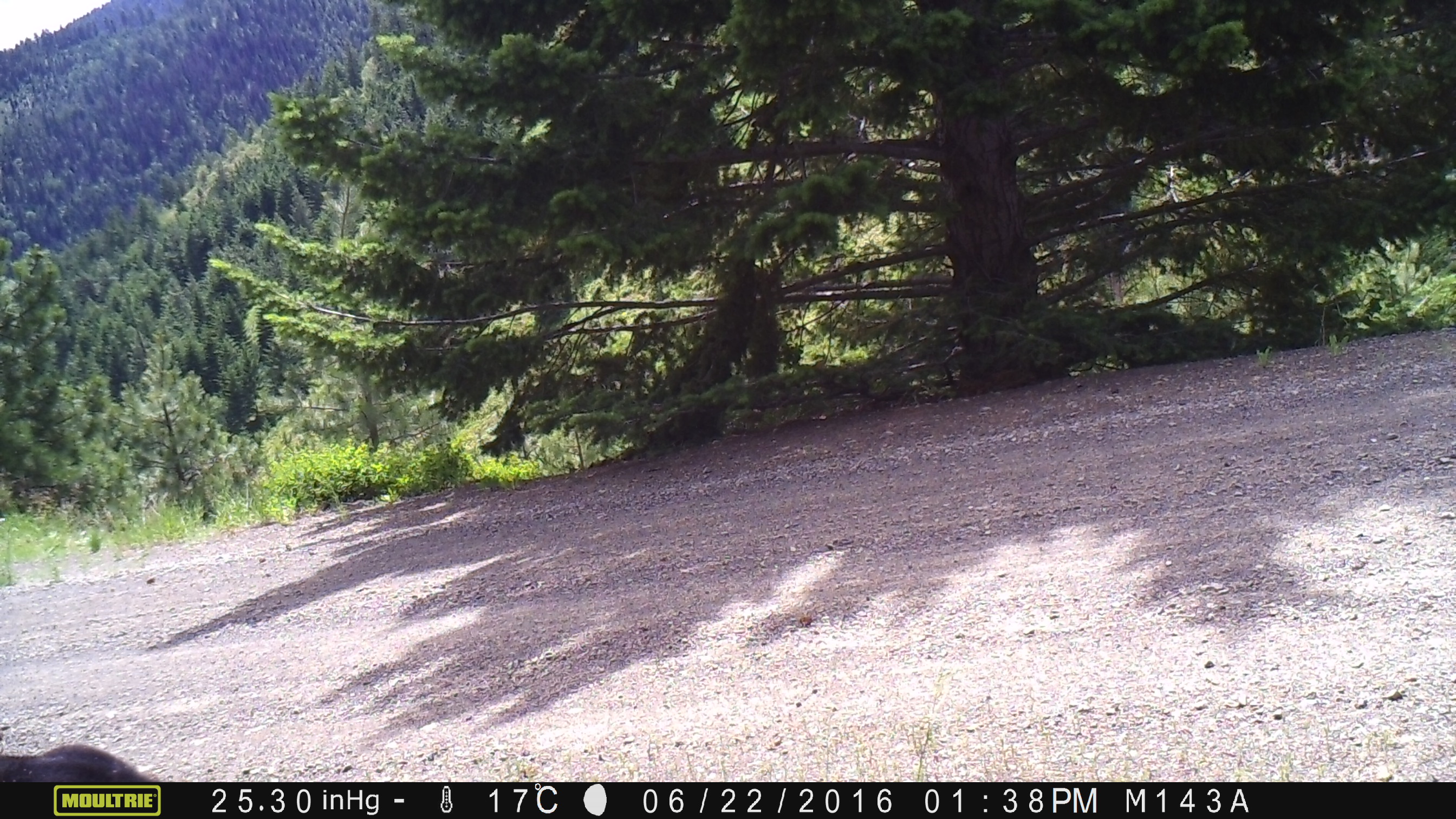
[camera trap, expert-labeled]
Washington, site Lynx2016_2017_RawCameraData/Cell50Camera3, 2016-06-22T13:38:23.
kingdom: Animalia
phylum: Chordata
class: Mammalia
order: Artiodactyla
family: Bovidae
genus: Bos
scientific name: Bos taurus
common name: domestic cattle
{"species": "domestic cattle (Bos taurus)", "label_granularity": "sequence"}